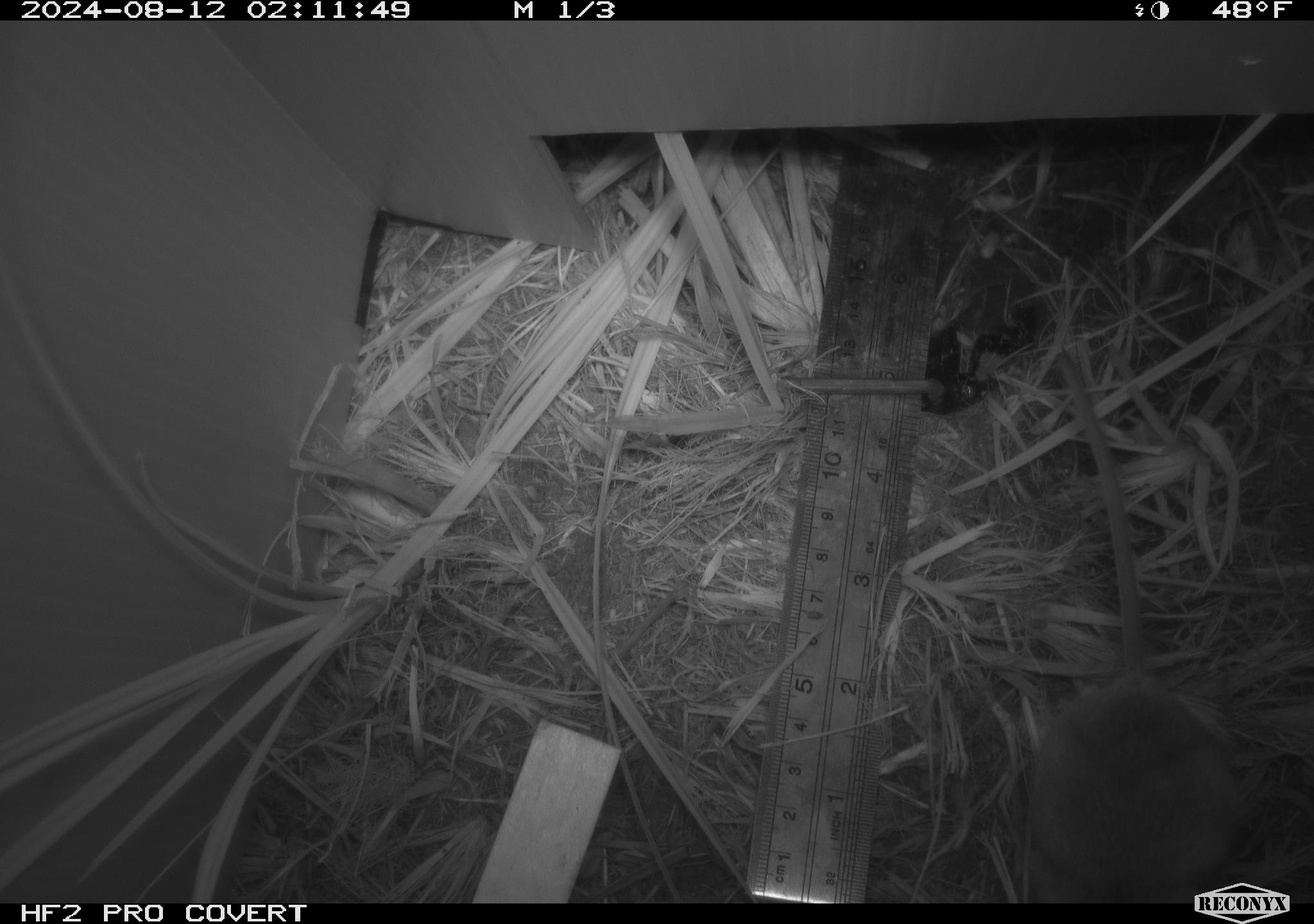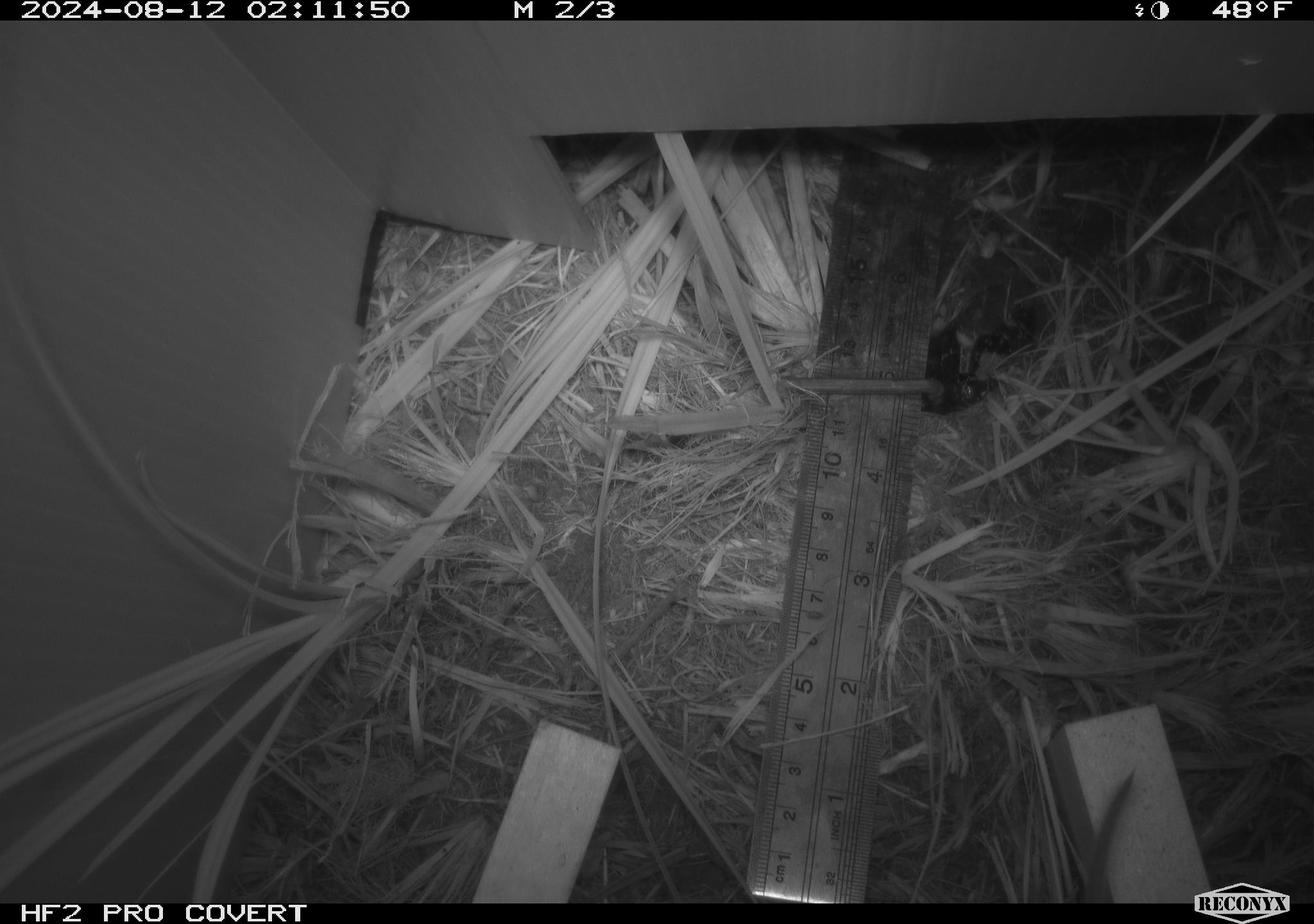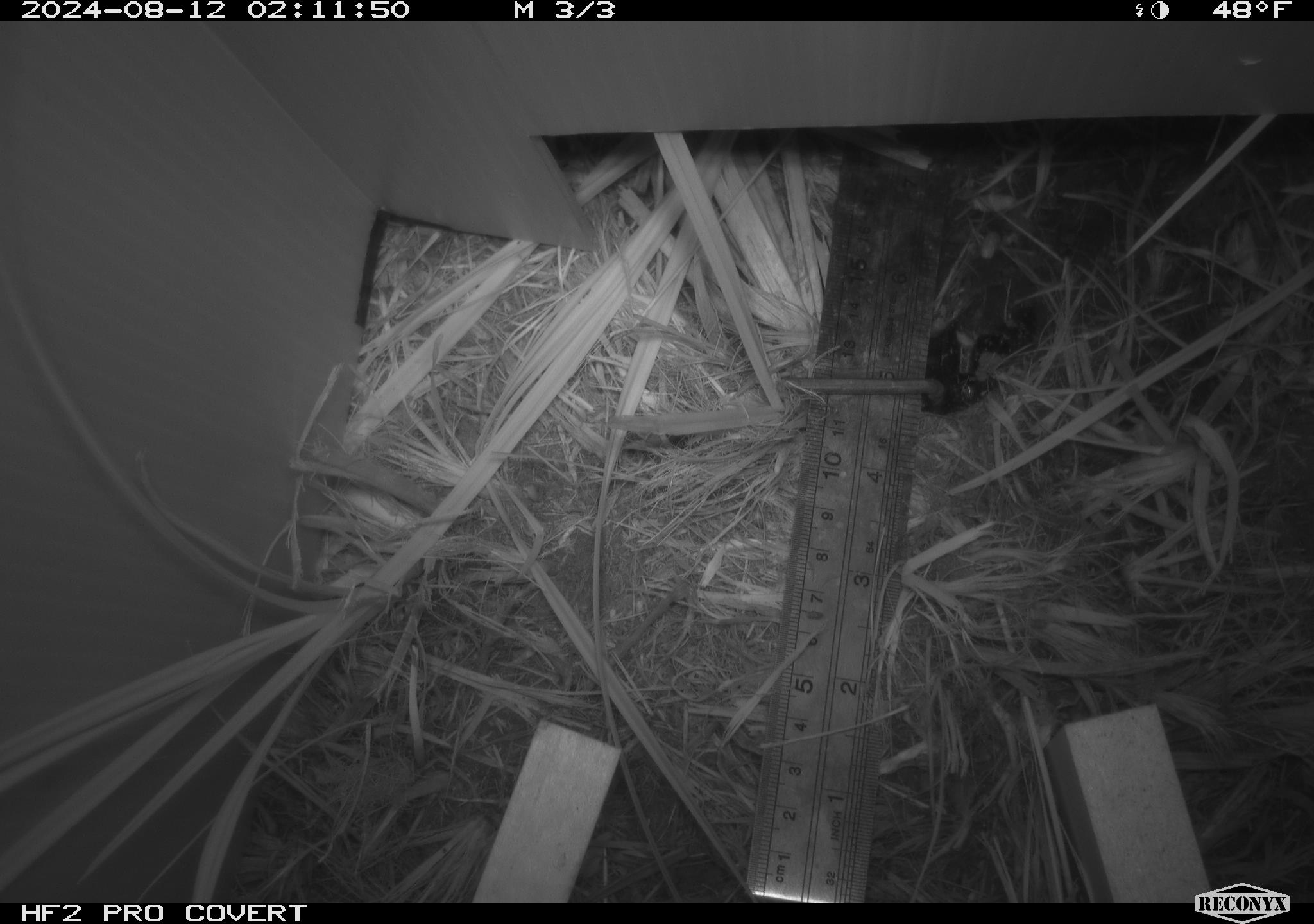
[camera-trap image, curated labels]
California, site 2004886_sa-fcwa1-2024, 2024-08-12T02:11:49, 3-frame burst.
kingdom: Animalia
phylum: Chordata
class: Mammalia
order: Rodentia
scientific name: Rodentia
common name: mouse species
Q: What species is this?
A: Mouse species (Rodentia).